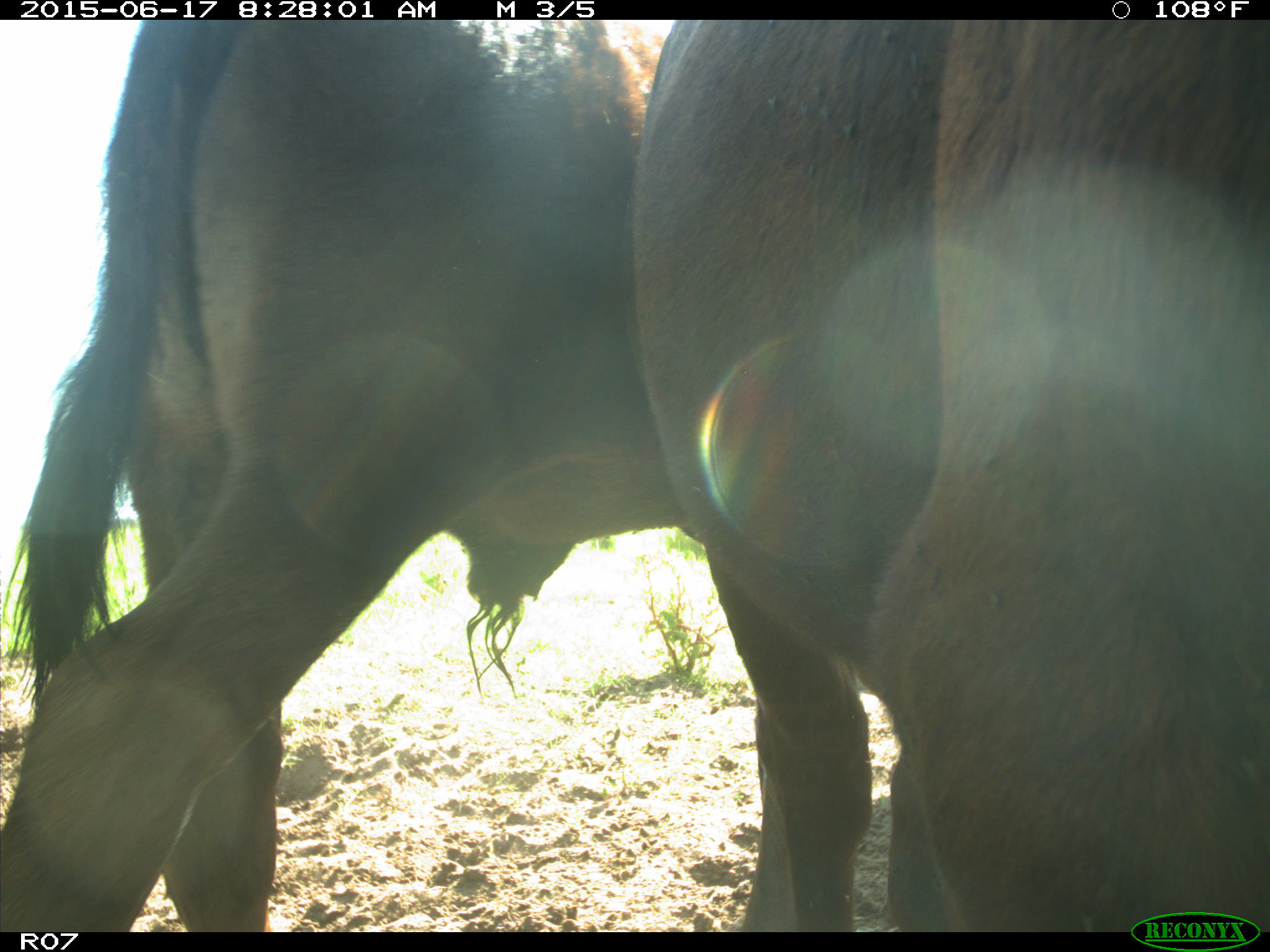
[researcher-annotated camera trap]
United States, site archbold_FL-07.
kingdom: Animalia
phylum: Chordata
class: Mammalia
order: Artiodactyla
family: Bovidae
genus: Bos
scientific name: Bos taurus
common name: domestic cow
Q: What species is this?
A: Bos taurus (domestic cow).